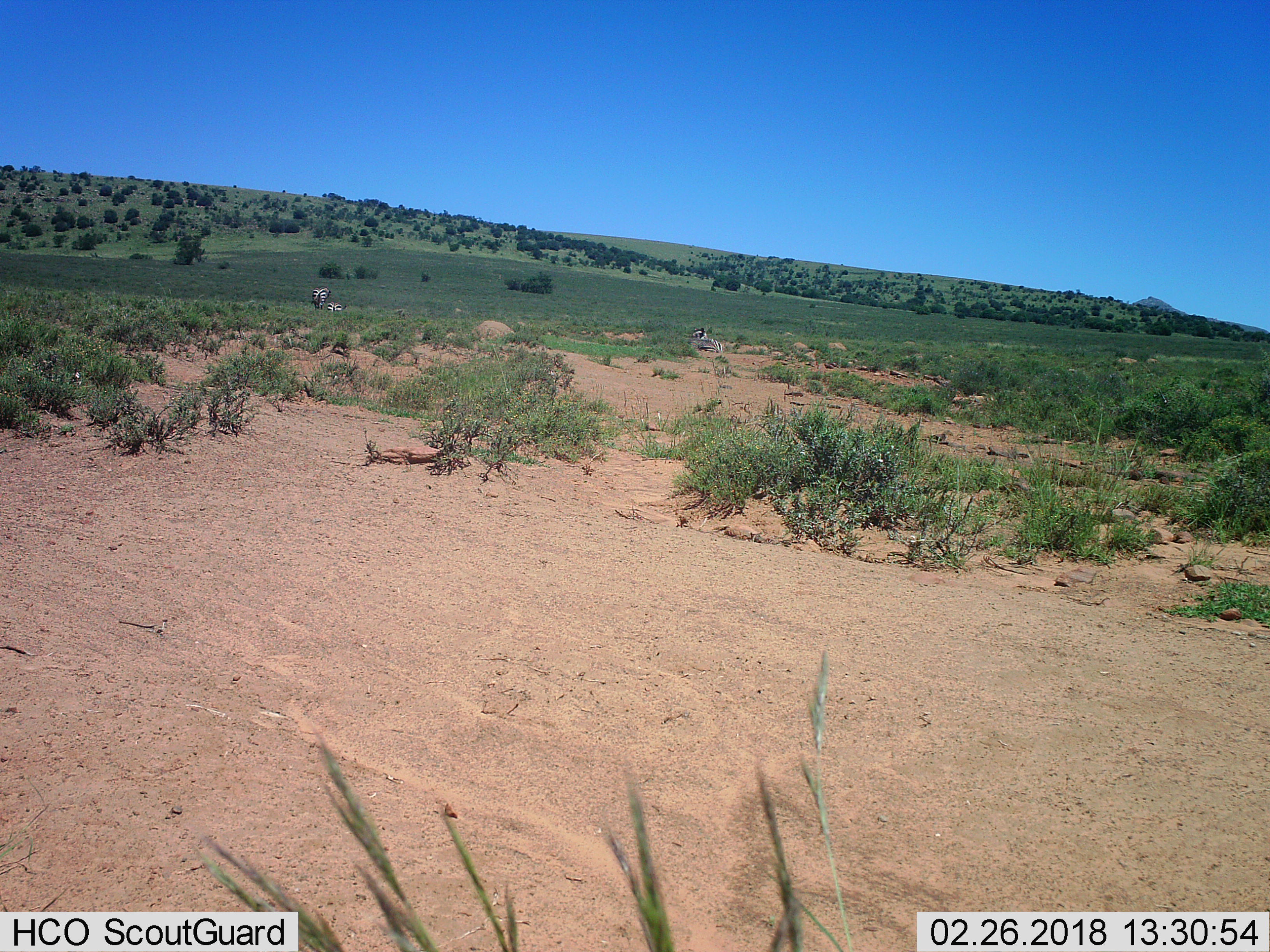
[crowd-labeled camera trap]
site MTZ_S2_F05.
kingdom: Animalia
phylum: Chordata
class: Mammalia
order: Perissodactyla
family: Equidae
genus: Equus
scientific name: Equus zebra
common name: mountain zebra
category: zebramountain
Zebramountain (mountain zebra) (Equus zebra), count 3. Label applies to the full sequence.